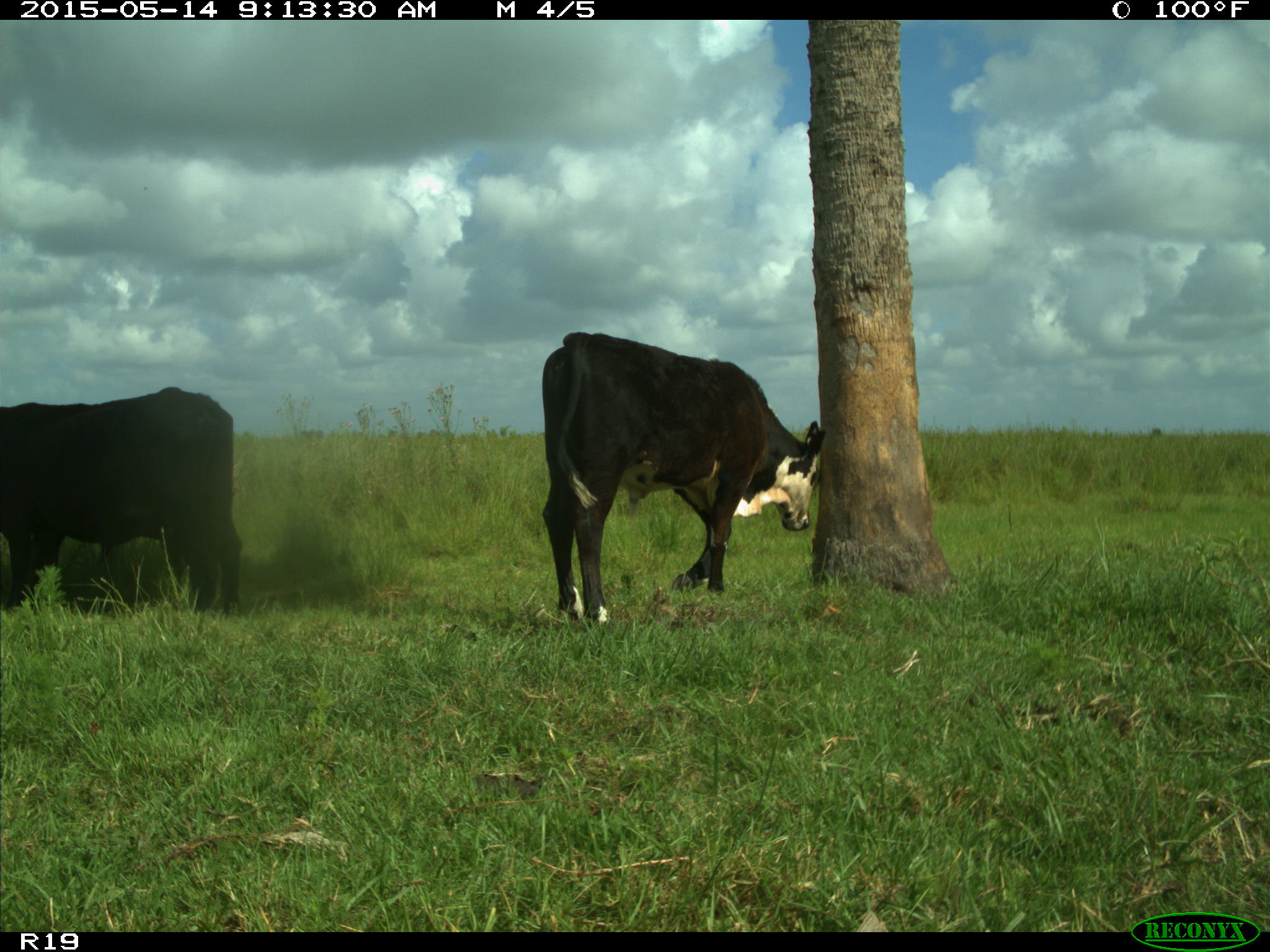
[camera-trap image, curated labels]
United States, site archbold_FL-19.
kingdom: Animalia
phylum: Chordata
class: Mammalia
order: Artiodactyla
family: Bovidae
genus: Bos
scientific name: Bos taurus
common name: domestic cow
Bos taurus (domestic cow).